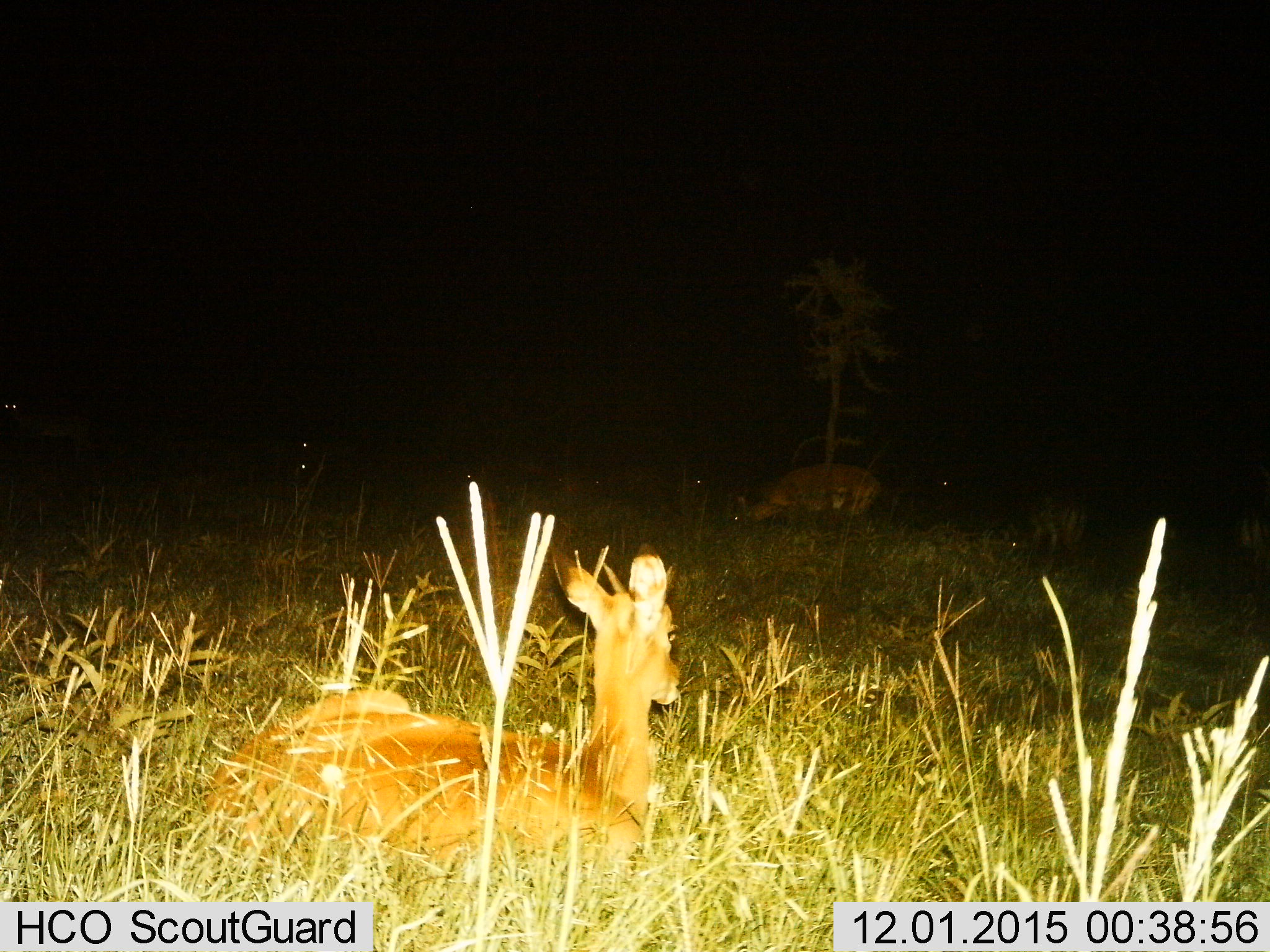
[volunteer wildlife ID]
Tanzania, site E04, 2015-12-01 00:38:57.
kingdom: Animalia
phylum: Chordata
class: Mammalia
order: Artiodactyla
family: Bovidae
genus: Aepyceros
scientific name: Aepyceros melampus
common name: impala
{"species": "impala (Aepyceros melampus)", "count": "4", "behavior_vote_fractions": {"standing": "22%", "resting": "89%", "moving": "11%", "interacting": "0%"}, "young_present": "56%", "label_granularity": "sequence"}